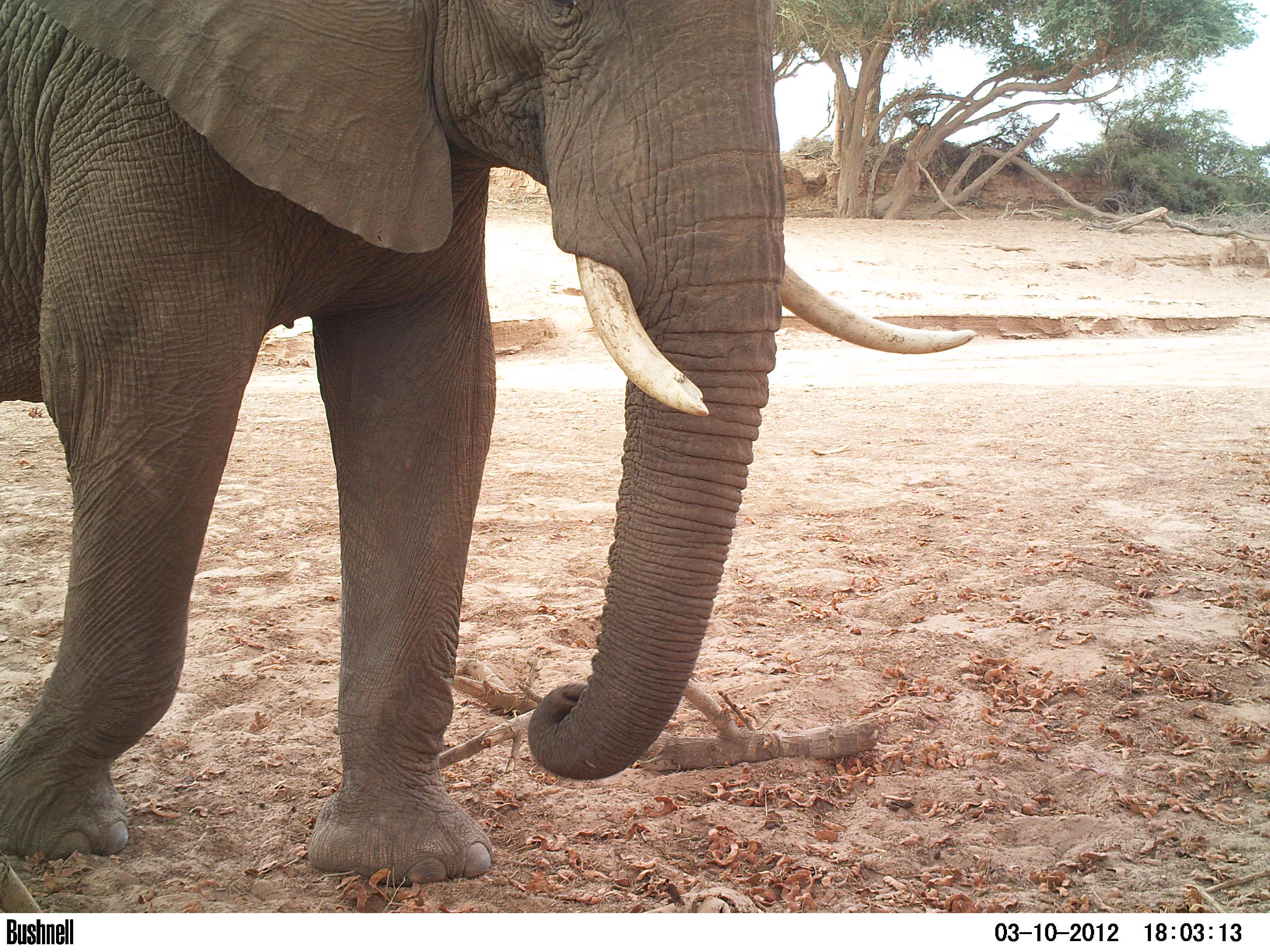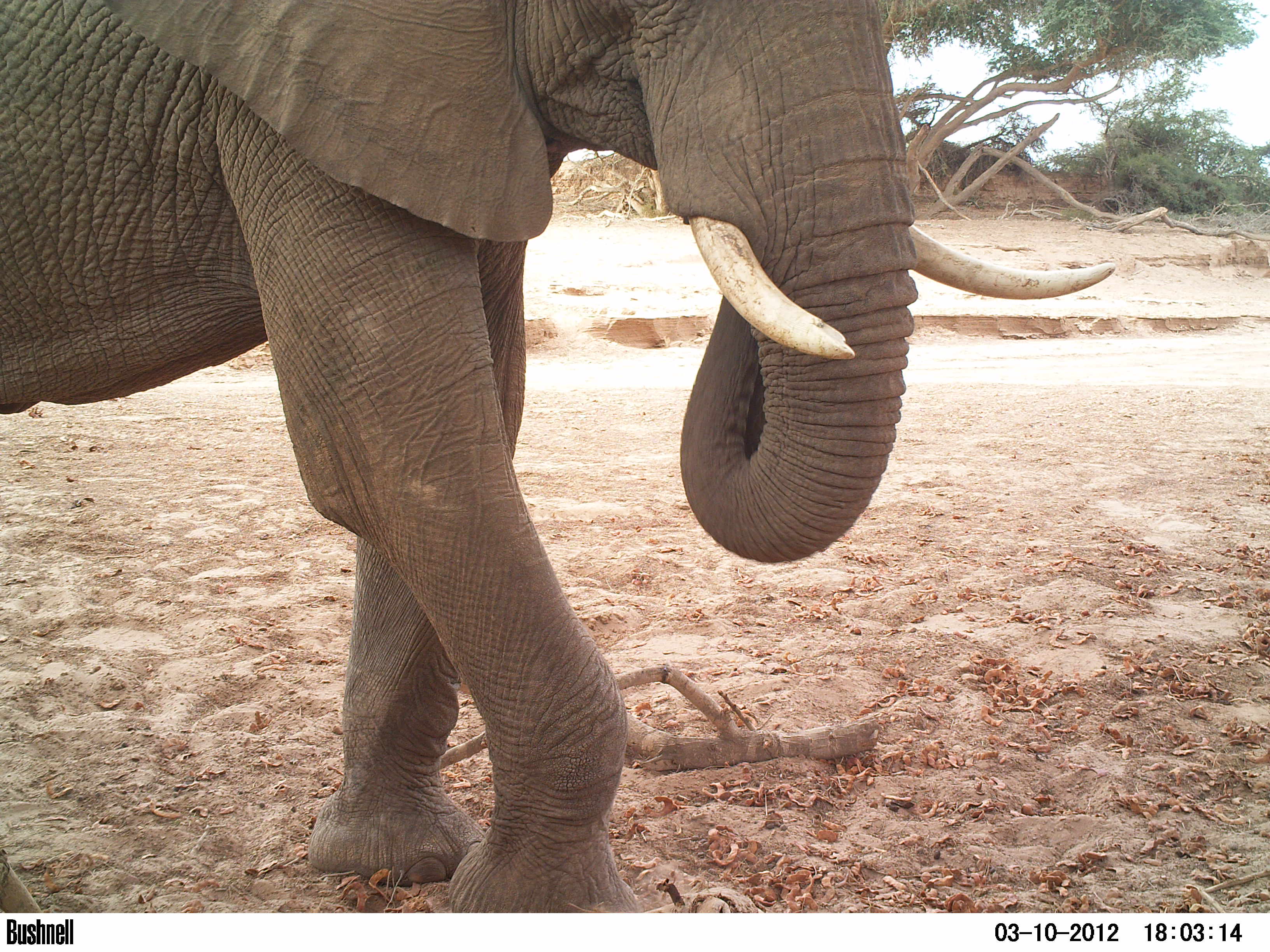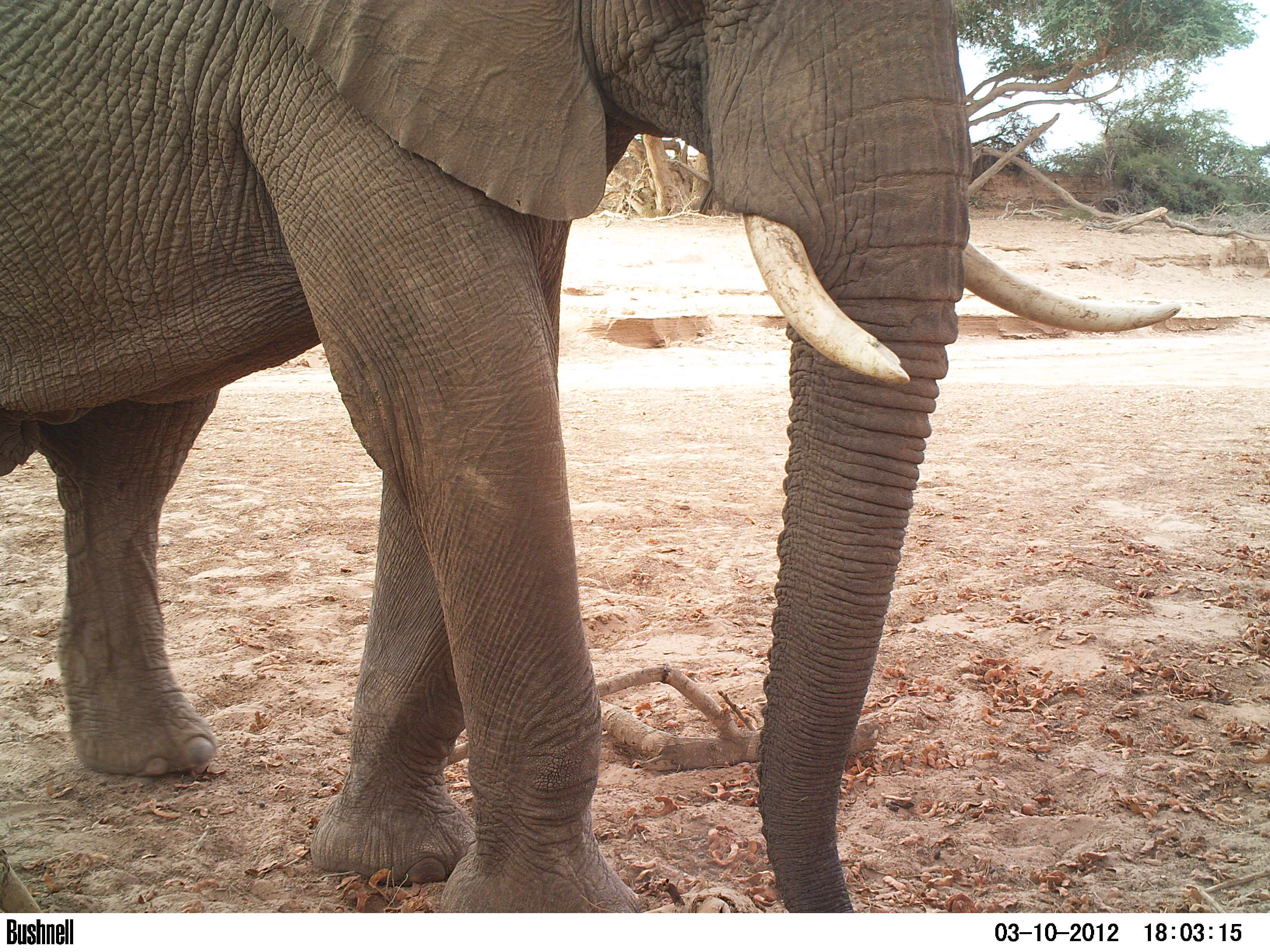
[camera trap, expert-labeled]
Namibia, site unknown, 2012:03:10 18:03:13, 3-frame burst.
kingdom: Animalia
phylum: Chordata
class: Mammalia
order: Proboscidea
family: Elephantidae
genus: Loxodonta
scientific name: Loxodonta africana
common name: african elephant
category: loxodanta africana